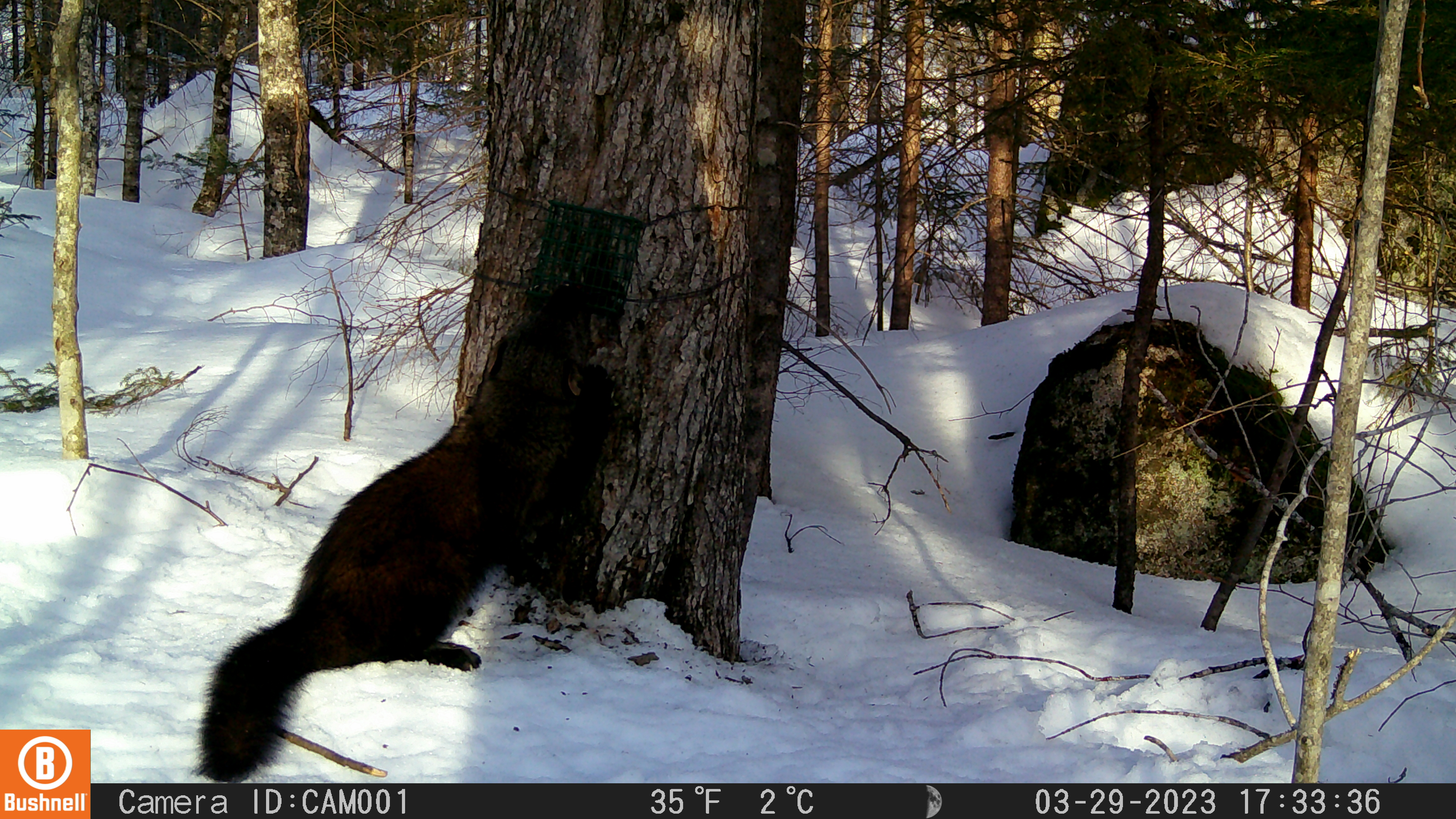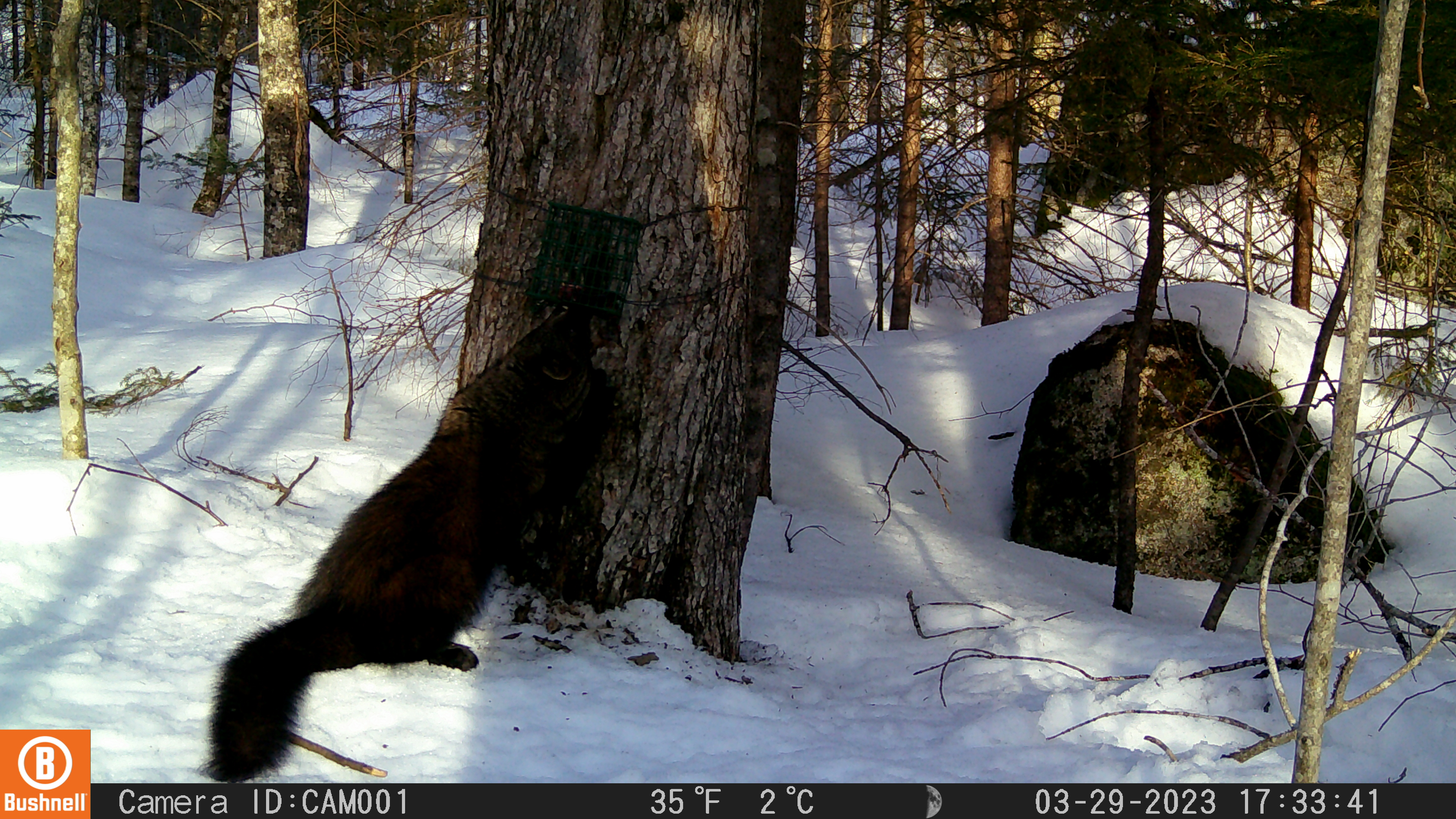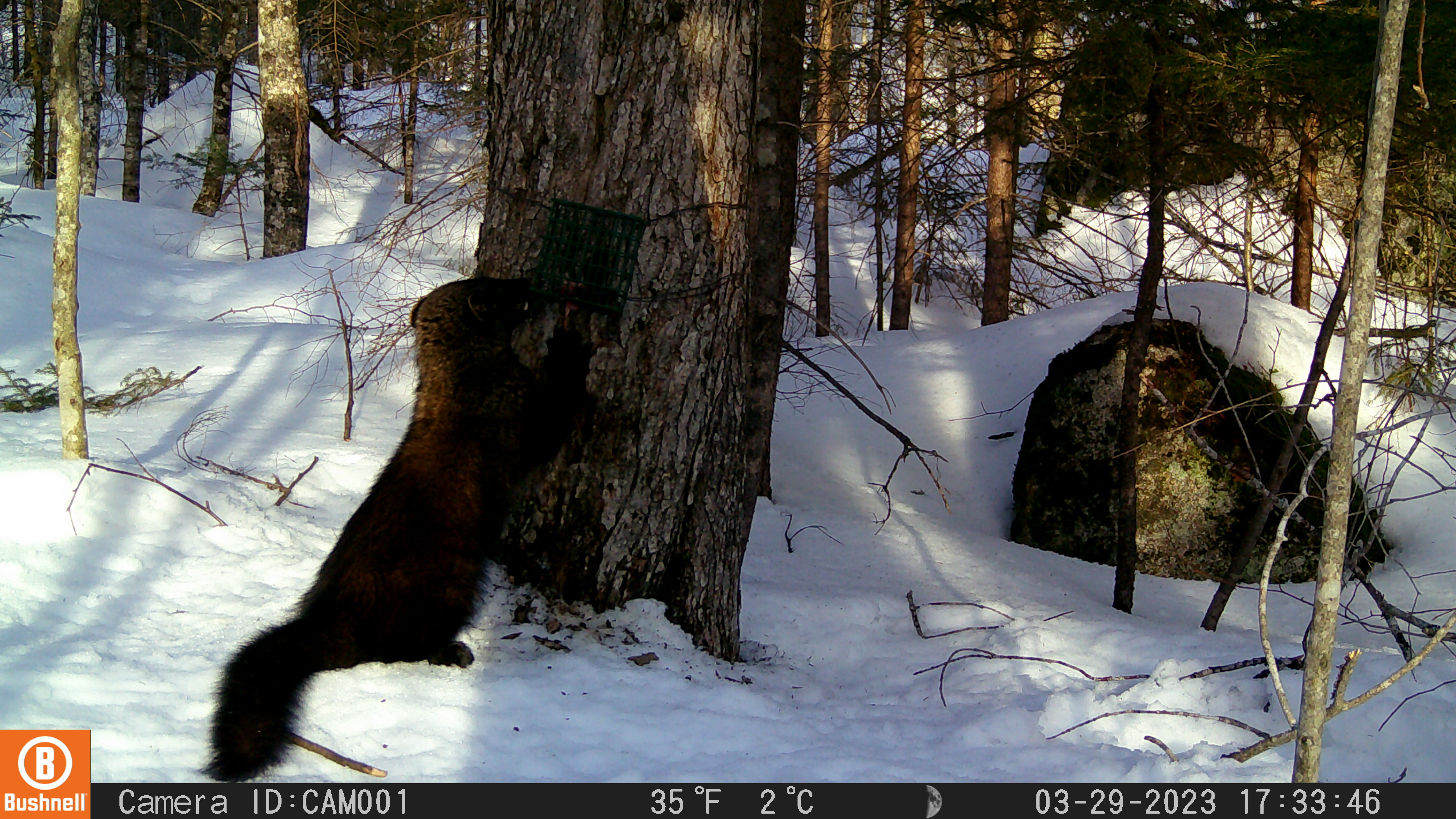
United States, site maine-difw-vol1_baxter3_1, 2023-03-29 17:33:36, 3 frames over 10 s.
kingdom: Animalia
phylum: Chordata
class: Mammalia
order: Carnivora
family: Mustelidae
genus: Pekania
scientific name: Pekania pennanti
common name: fisher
Fisher (Pekania pennanti).